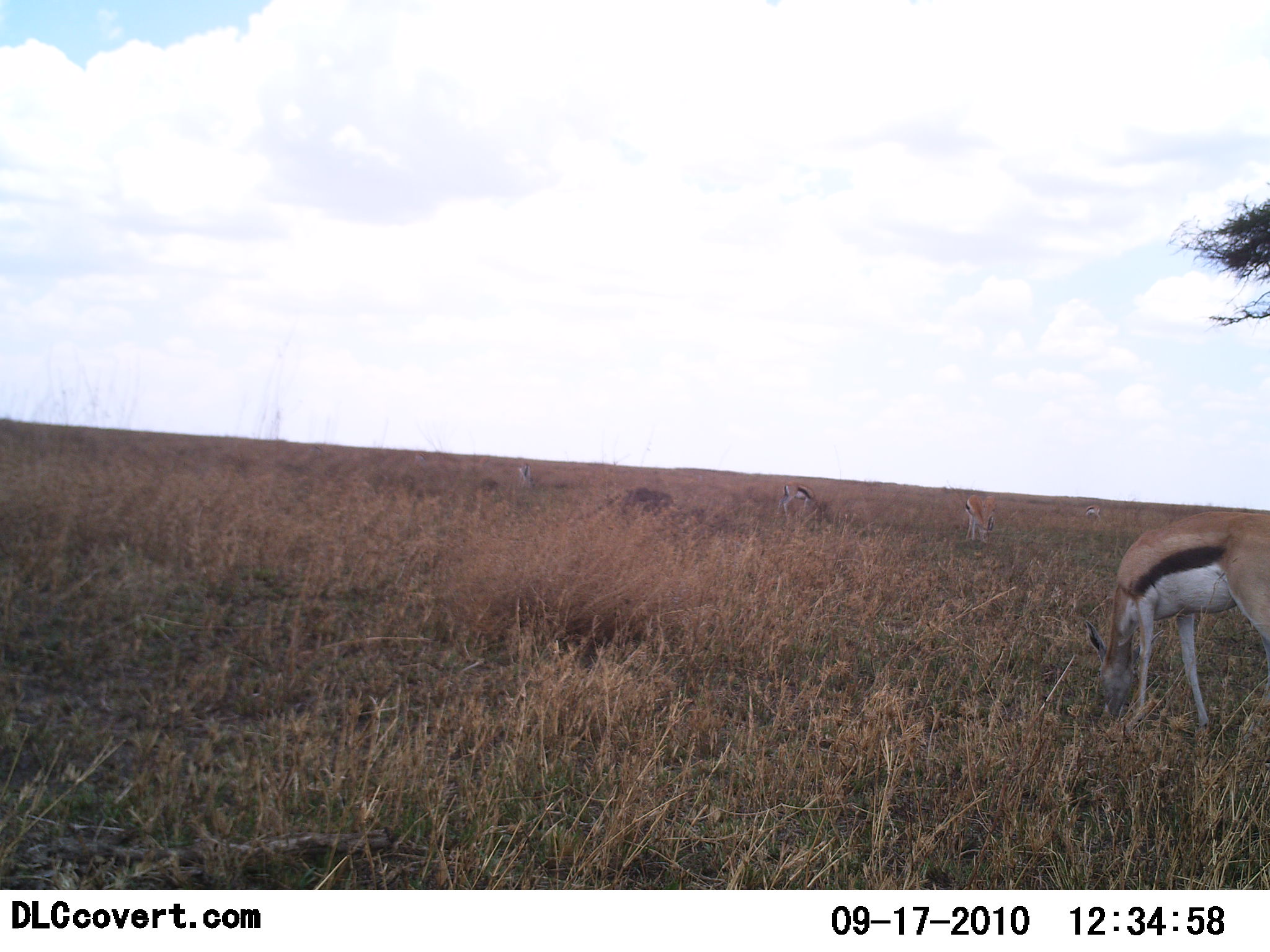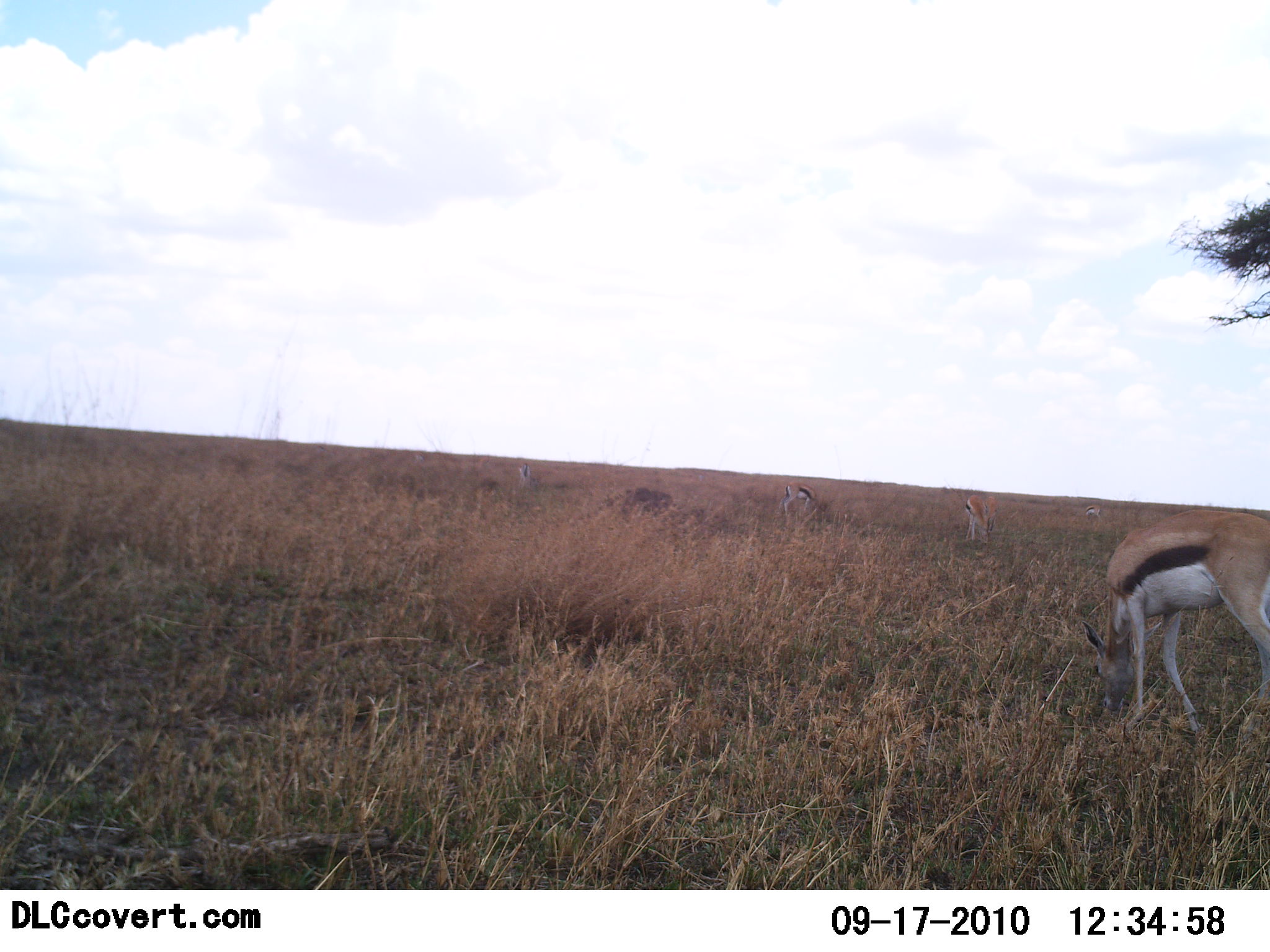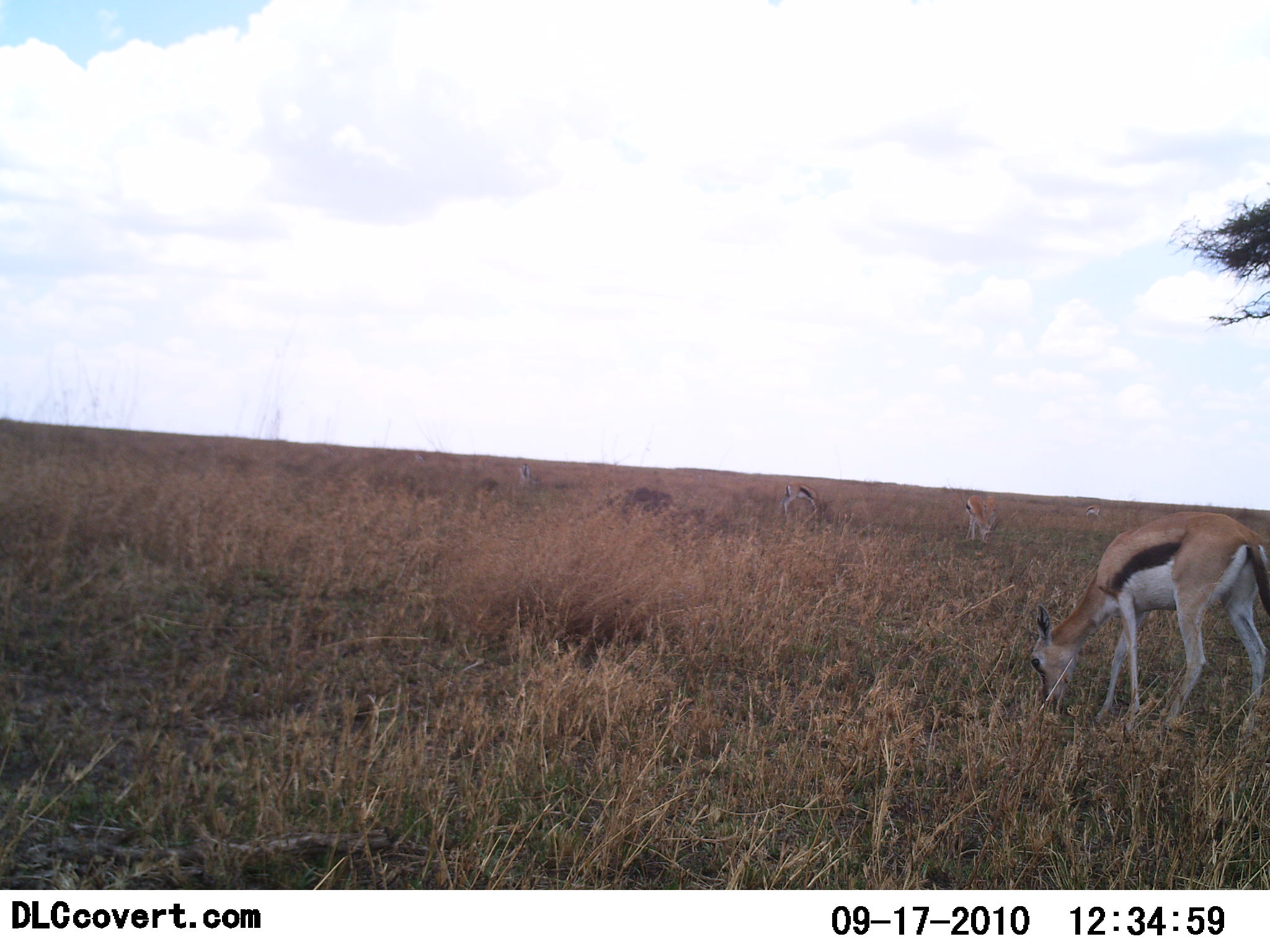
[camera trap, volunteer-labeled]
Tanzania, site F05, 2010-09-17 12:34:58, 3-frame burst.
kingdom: Animalia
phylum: Chordata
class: Mammalia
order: Artiodactyla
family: Bovidae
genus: Eudorcas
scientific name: Eudorcas thomsonii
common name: thomson's gazelle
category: gazellethomsons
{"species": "gazellethomsons (thomson's gazelle) (Eudorcas thomsonii)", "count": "3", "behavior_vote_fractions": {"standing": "36%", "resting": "0%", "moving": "5%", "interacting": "0%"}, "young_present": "0%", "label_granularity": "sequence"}